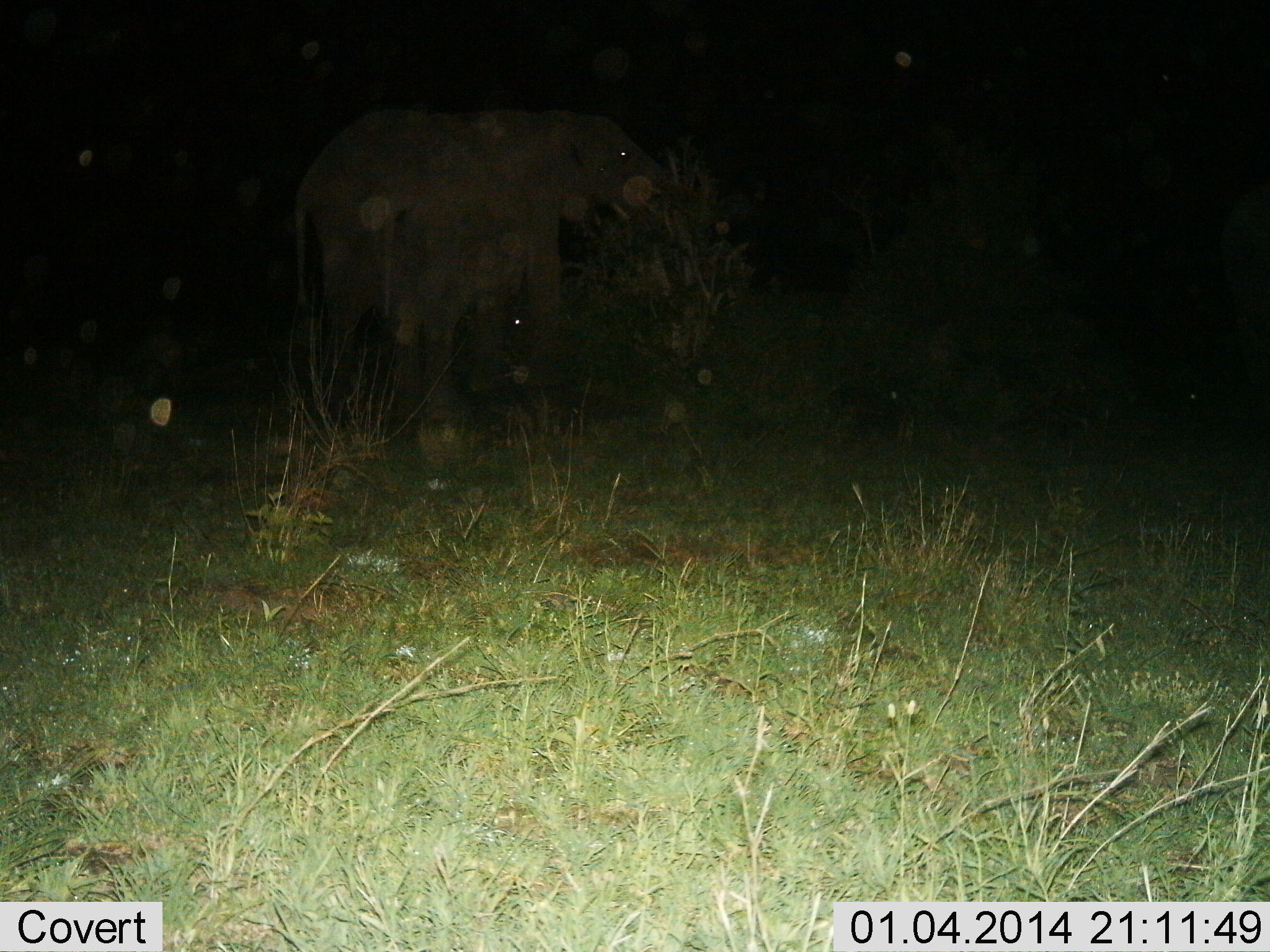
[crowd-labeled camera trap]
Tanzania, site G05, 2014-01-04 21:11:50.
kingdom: Animalia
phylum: Chordata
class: Mammalia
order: Proboscidea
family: Elephantidae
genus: Loxodonta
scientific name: Loxodonta africana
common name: african bush elephant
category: elephant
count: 1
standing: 80%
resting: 10%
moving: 0%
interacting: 0%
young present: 0%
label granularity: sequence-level